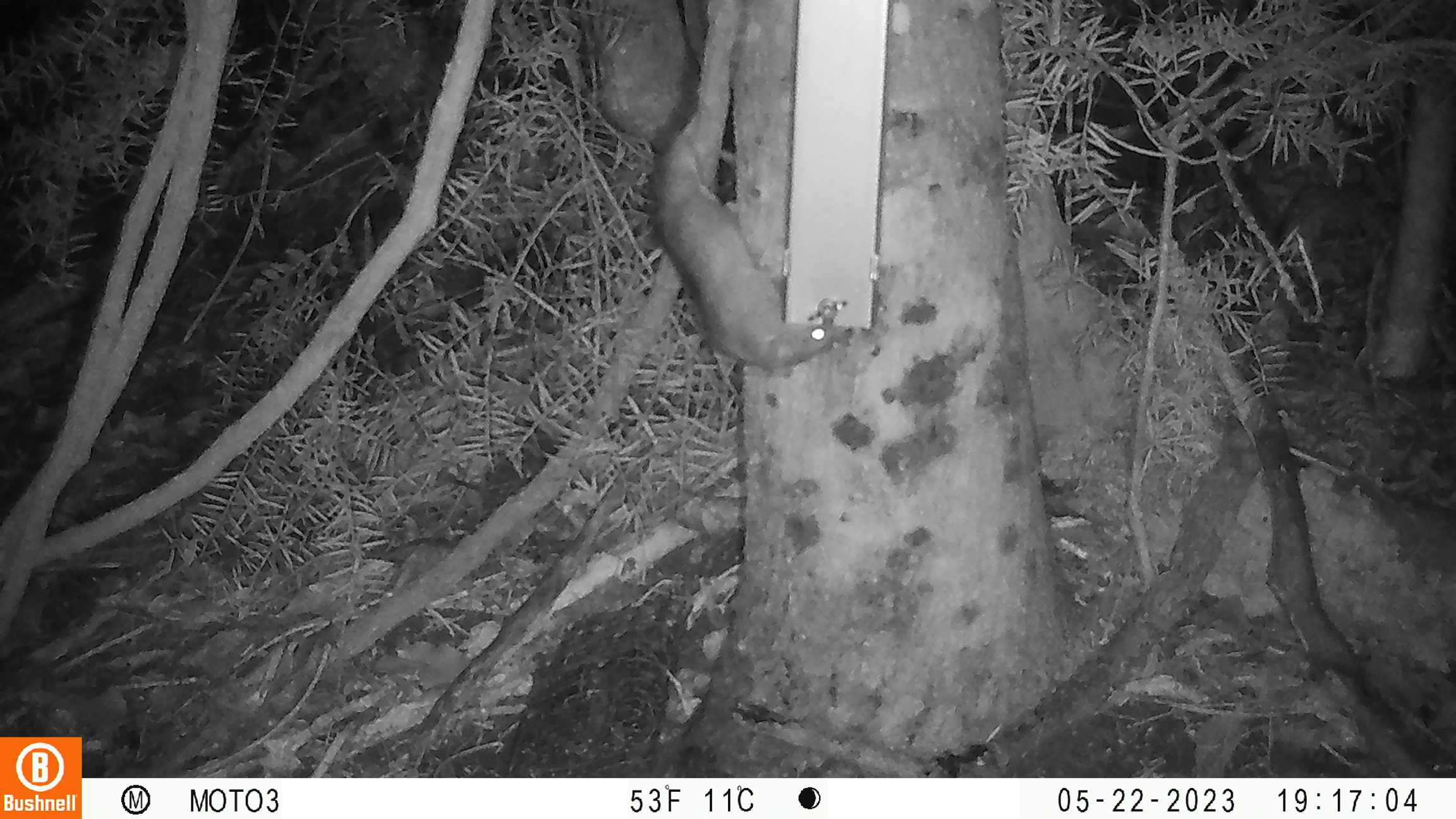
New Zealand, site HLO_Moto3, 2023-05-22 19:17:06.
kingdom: Animalia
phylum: Chordata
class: Mammalia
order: Rodentia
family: Muridae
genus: Rattus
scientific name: Rattus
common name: rat